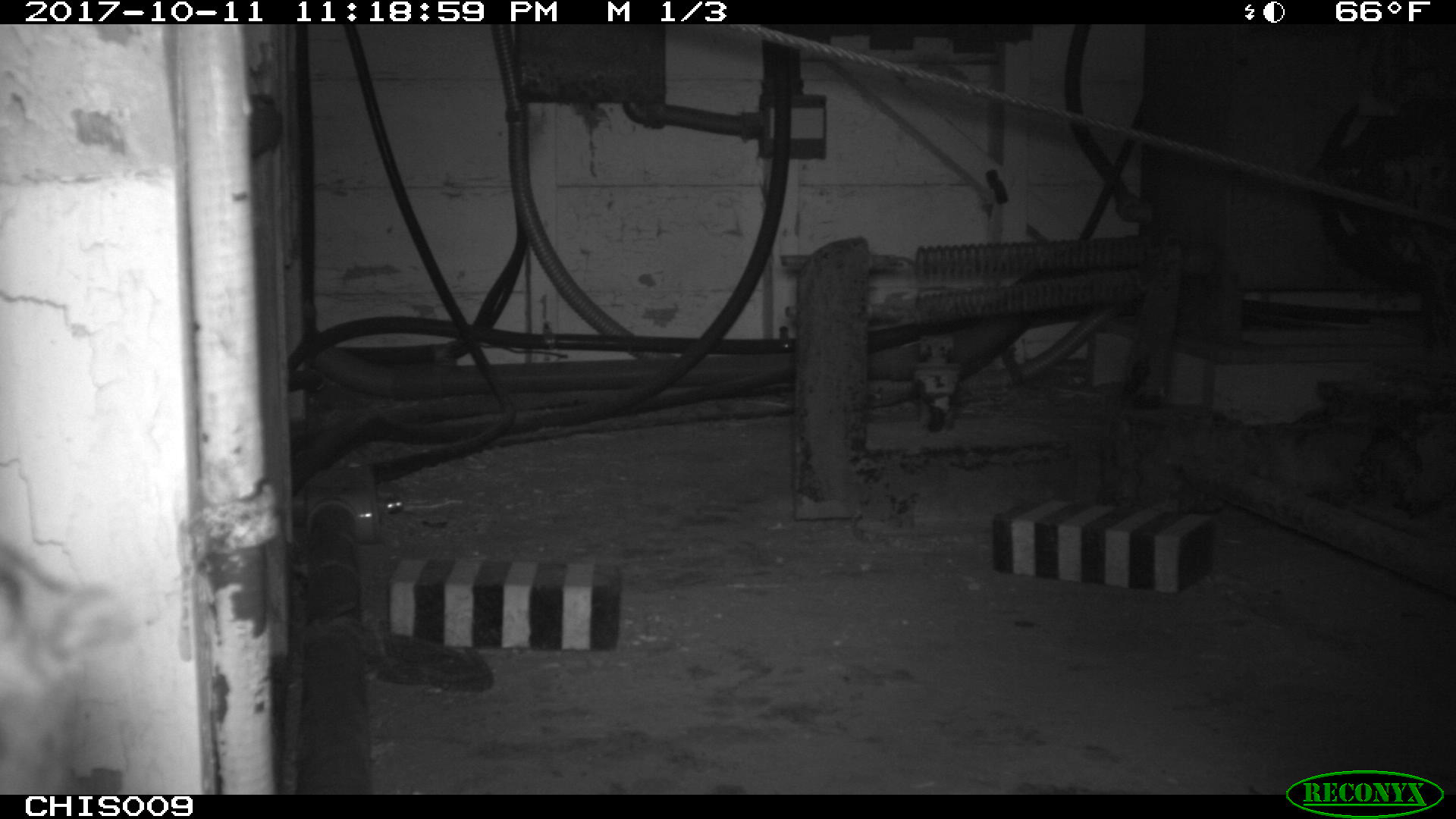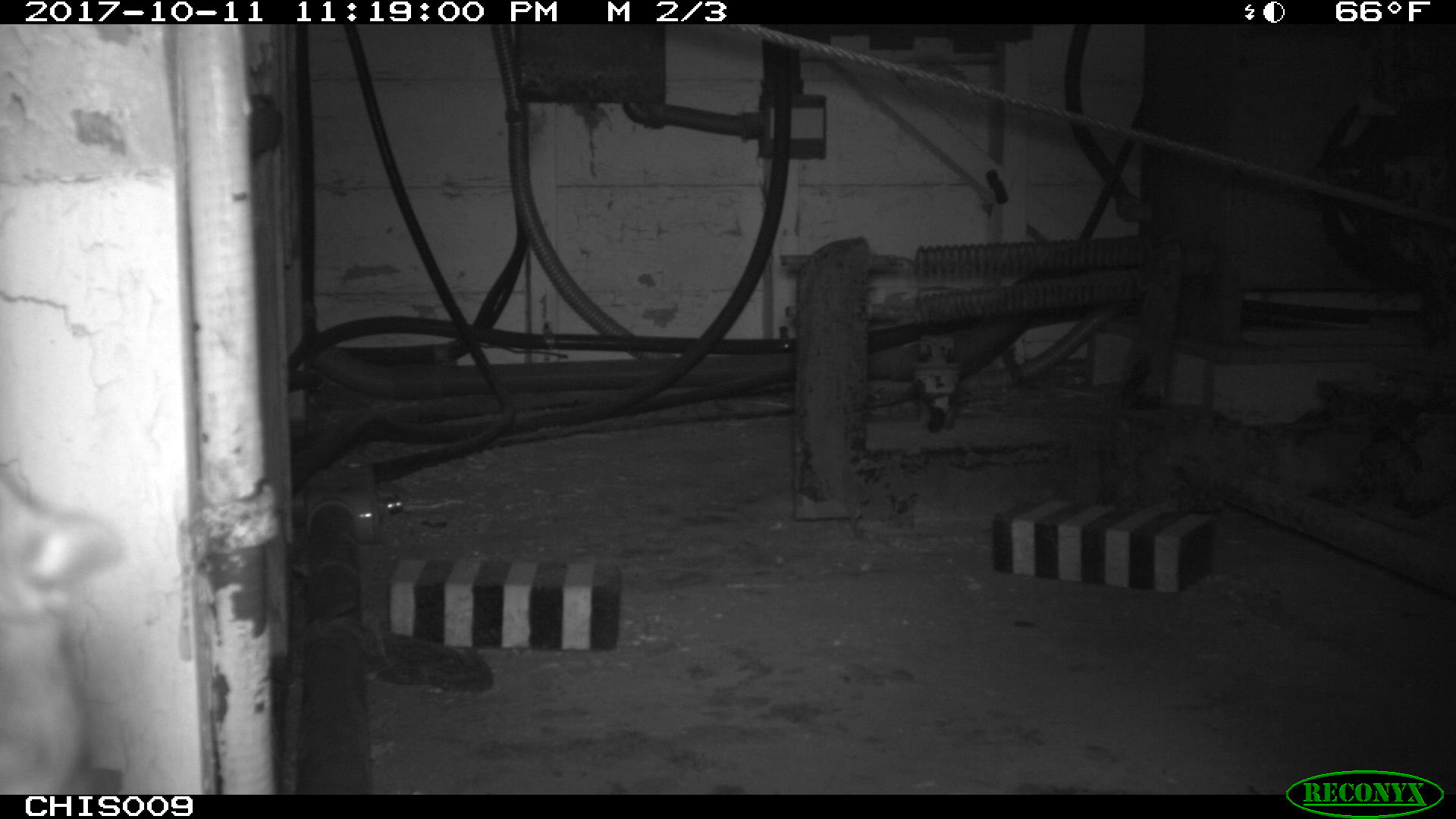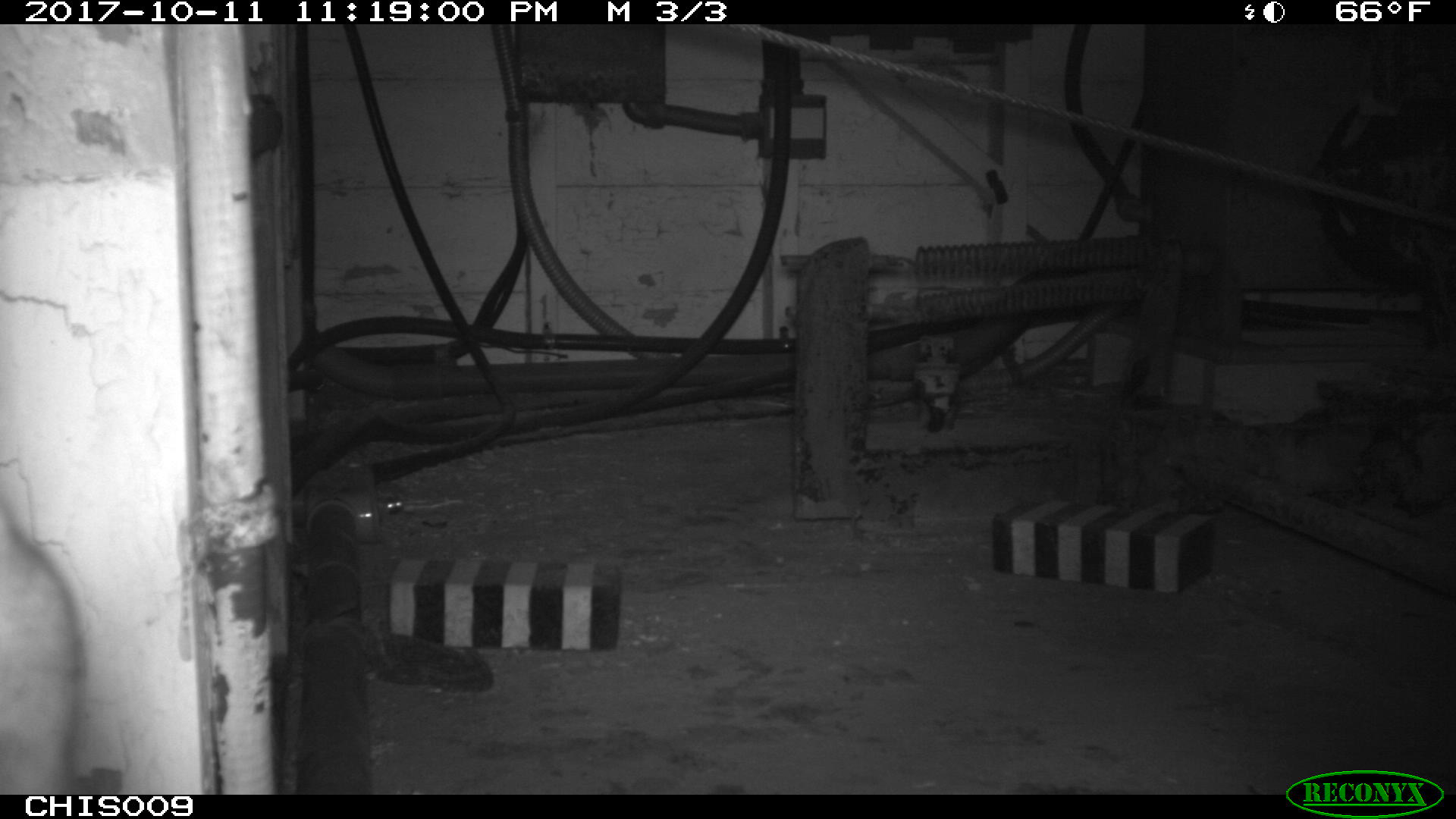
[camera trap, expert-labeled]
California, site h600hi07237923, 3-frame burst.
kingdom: Animalia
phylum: Chordata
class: Mammalia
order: Rodentia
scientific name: Rodentia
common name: rodent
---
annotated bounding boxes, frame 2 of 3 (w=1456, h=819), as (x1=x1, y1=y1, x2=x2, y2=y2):
rodent: (x1=0, y1=472, x2=111, y2=795)